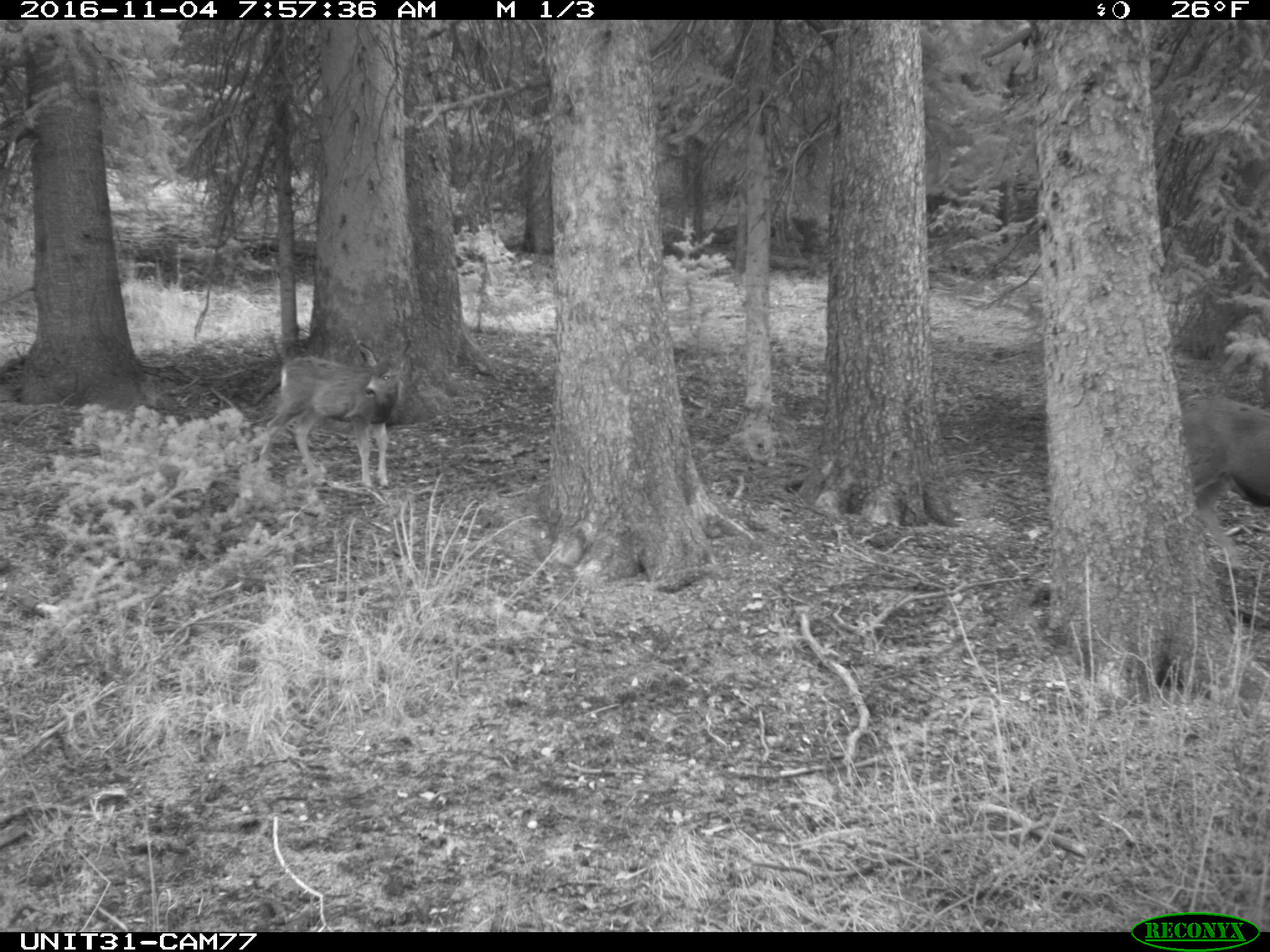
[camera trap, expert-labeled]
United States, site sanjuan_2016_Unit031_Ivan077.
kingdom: Animalia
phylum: Chordata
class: Mammalia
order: Artiodactyla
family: Cervidae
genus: Odocoileus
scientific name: Odocoileus hemionus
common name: mule deer